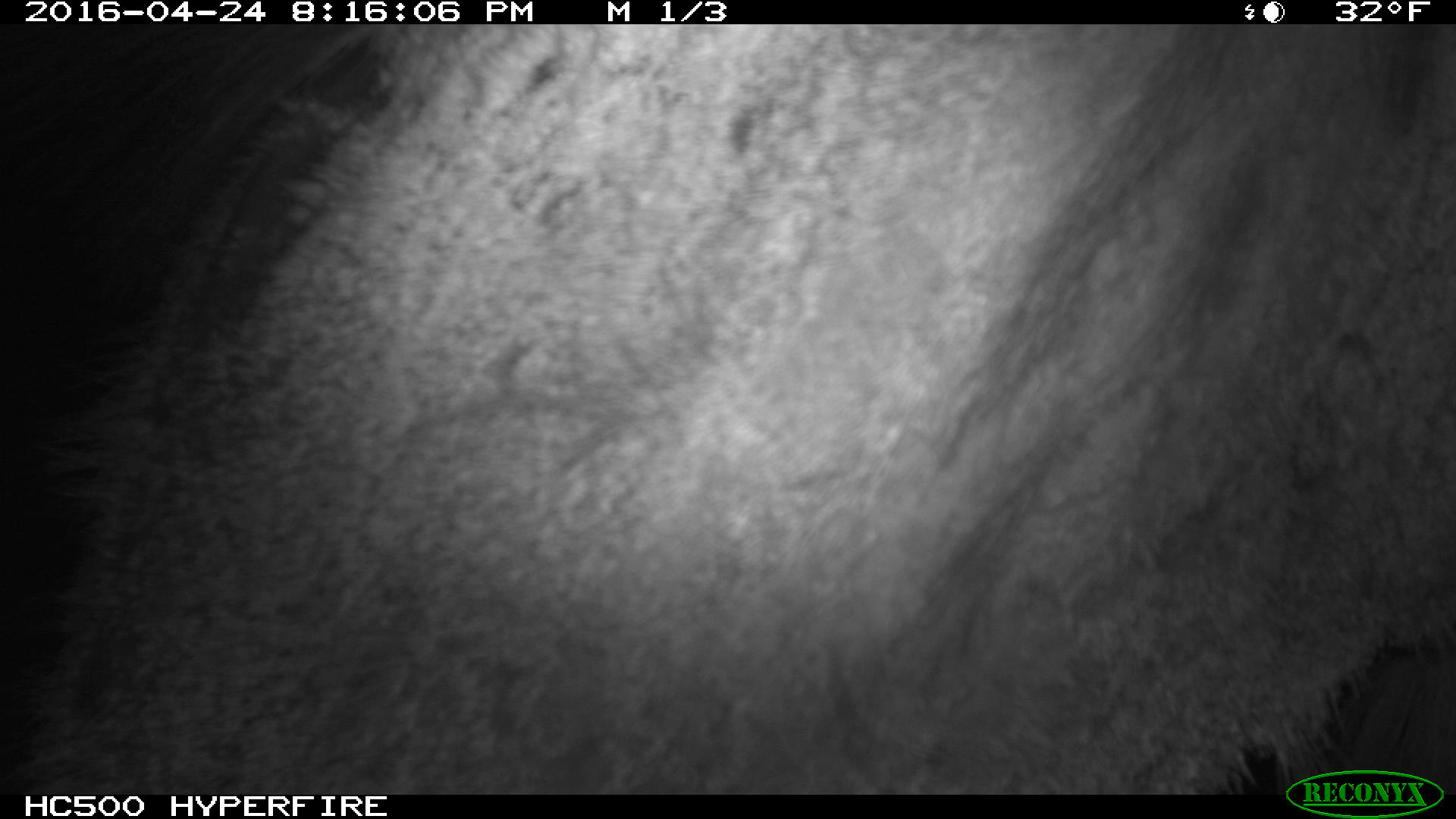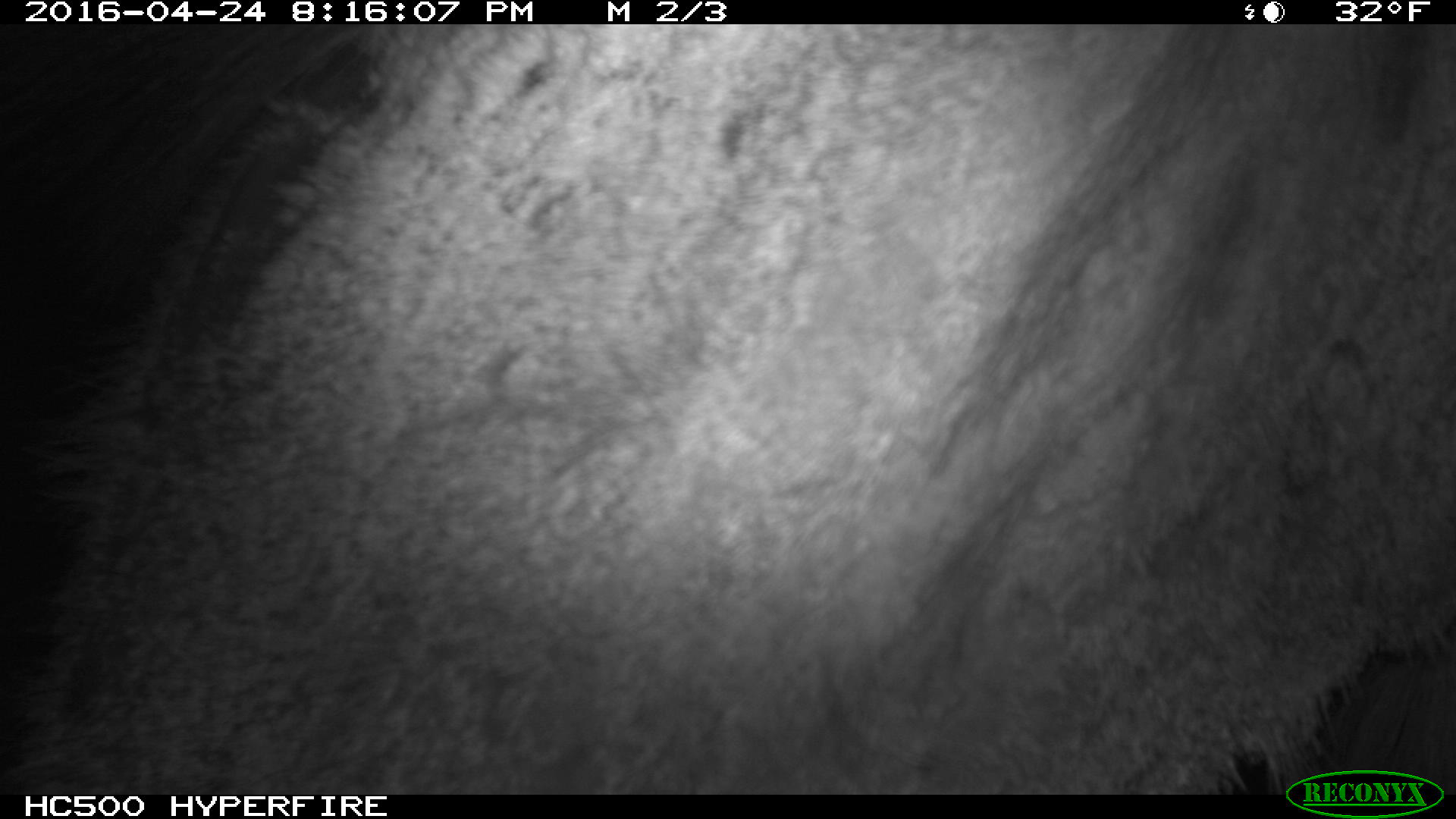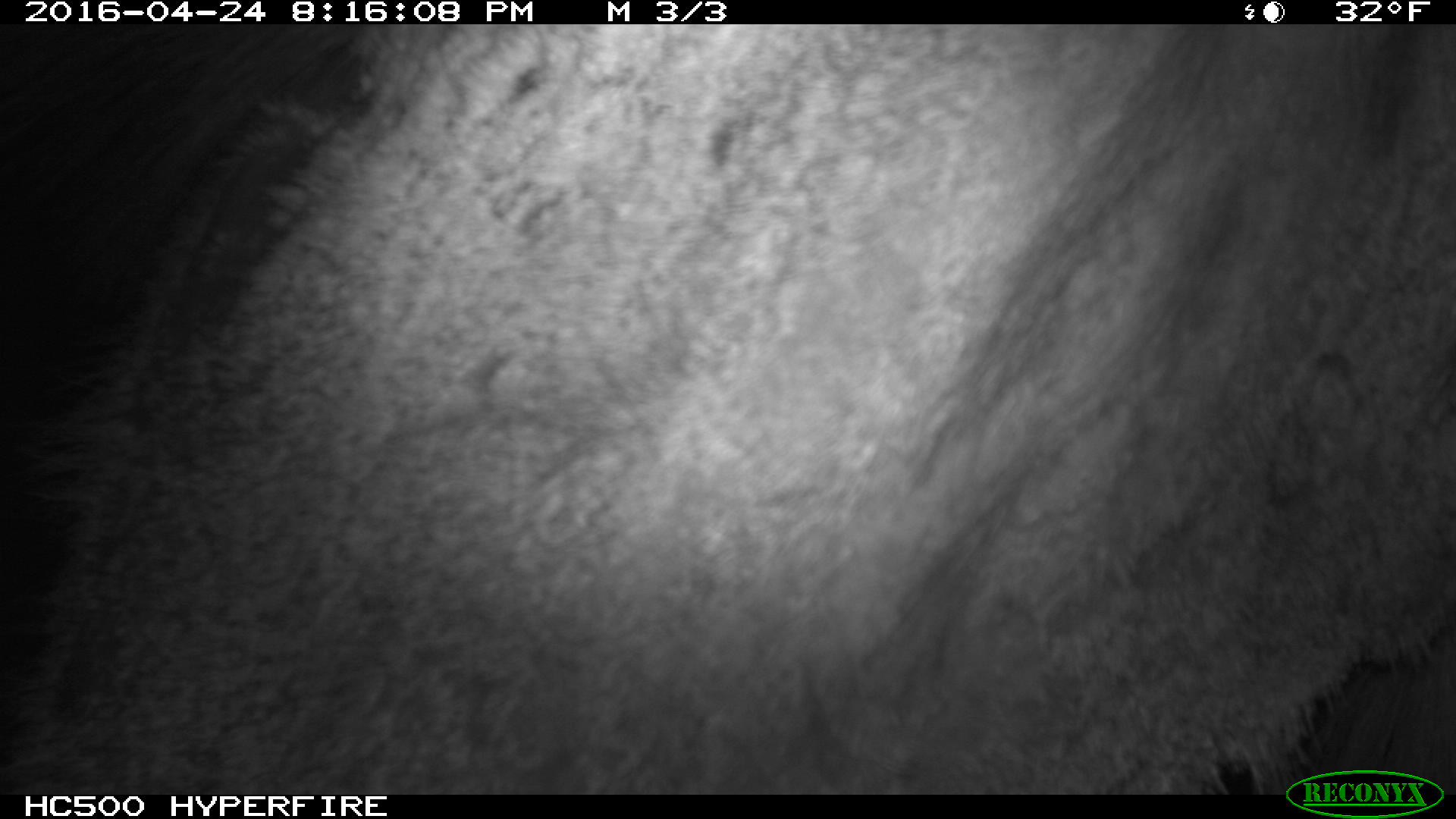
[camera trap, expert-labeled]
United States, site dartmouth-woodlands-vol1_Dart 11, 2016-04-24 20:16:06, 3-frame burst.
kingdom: Animalia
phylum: Chordata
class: Mammalia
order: Artiodactyla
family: Cervidae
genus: Alces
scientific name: Alces alces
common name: moose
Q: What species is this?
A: Moose (Alces alces).